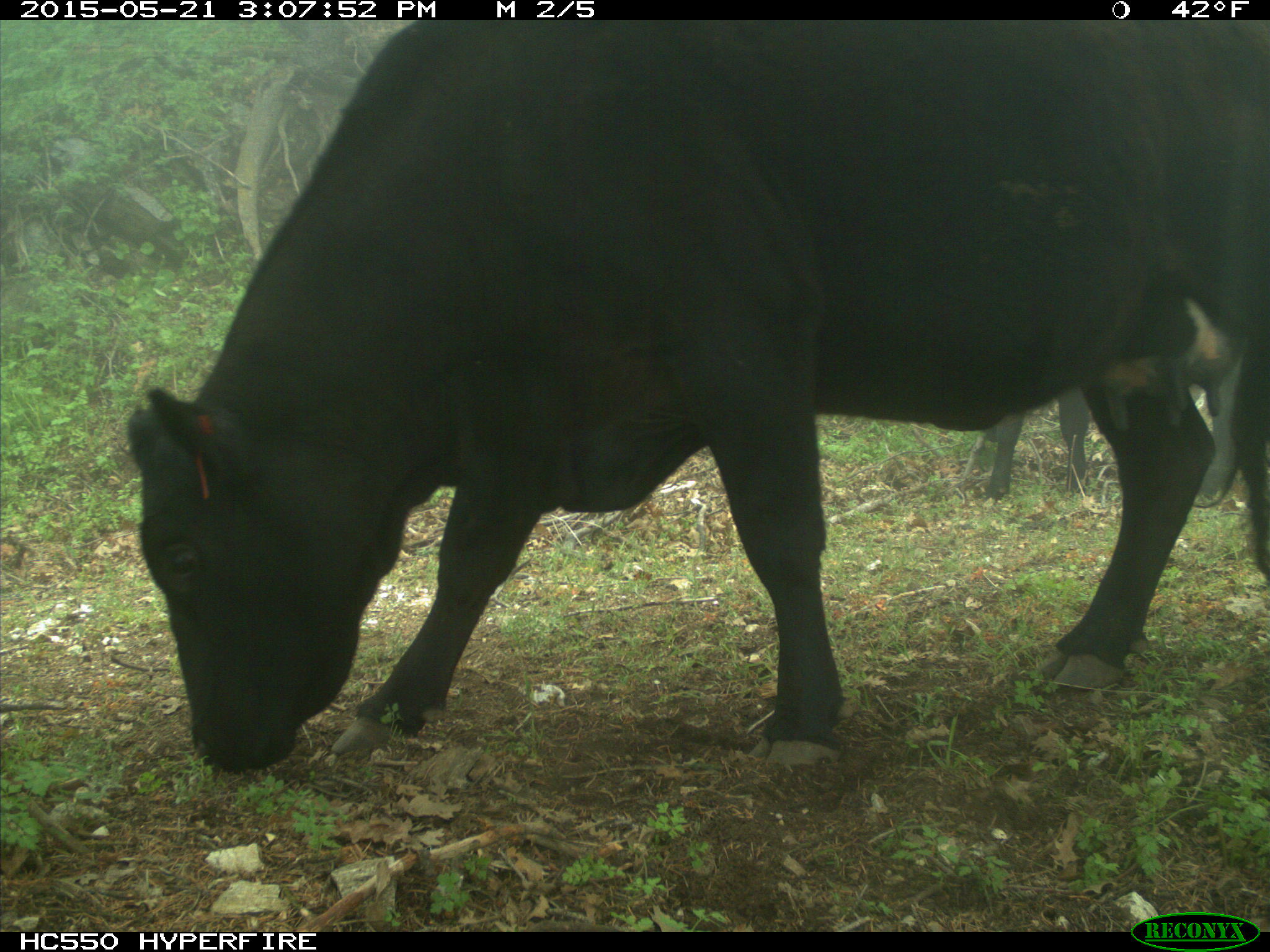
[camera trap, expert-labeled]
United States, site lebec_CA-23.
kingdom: Animalia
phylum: Chordata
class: Mammalia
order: Artiodactyla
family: Bovidae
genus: Bos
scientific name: Bos taurus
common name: domestic cow